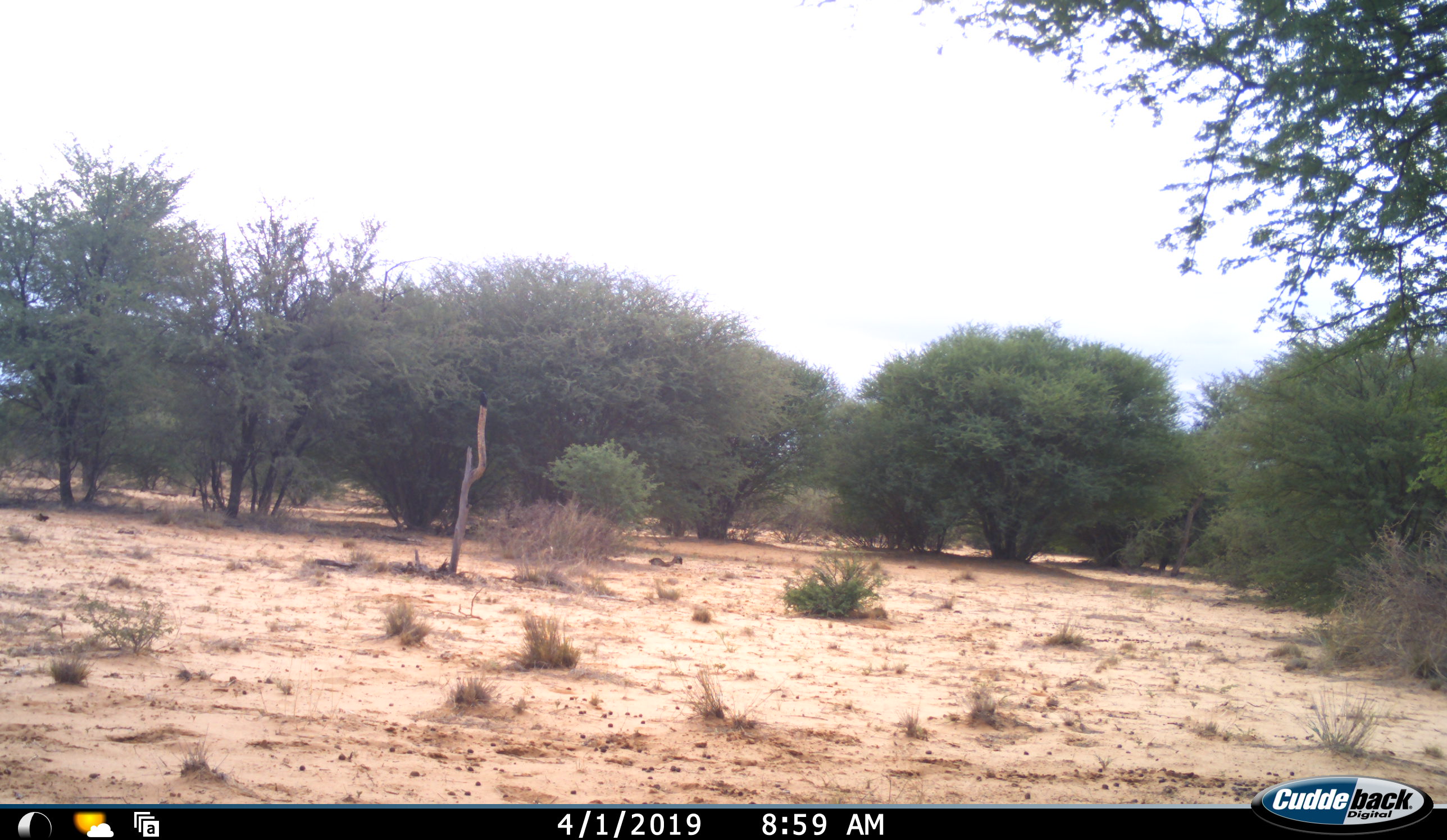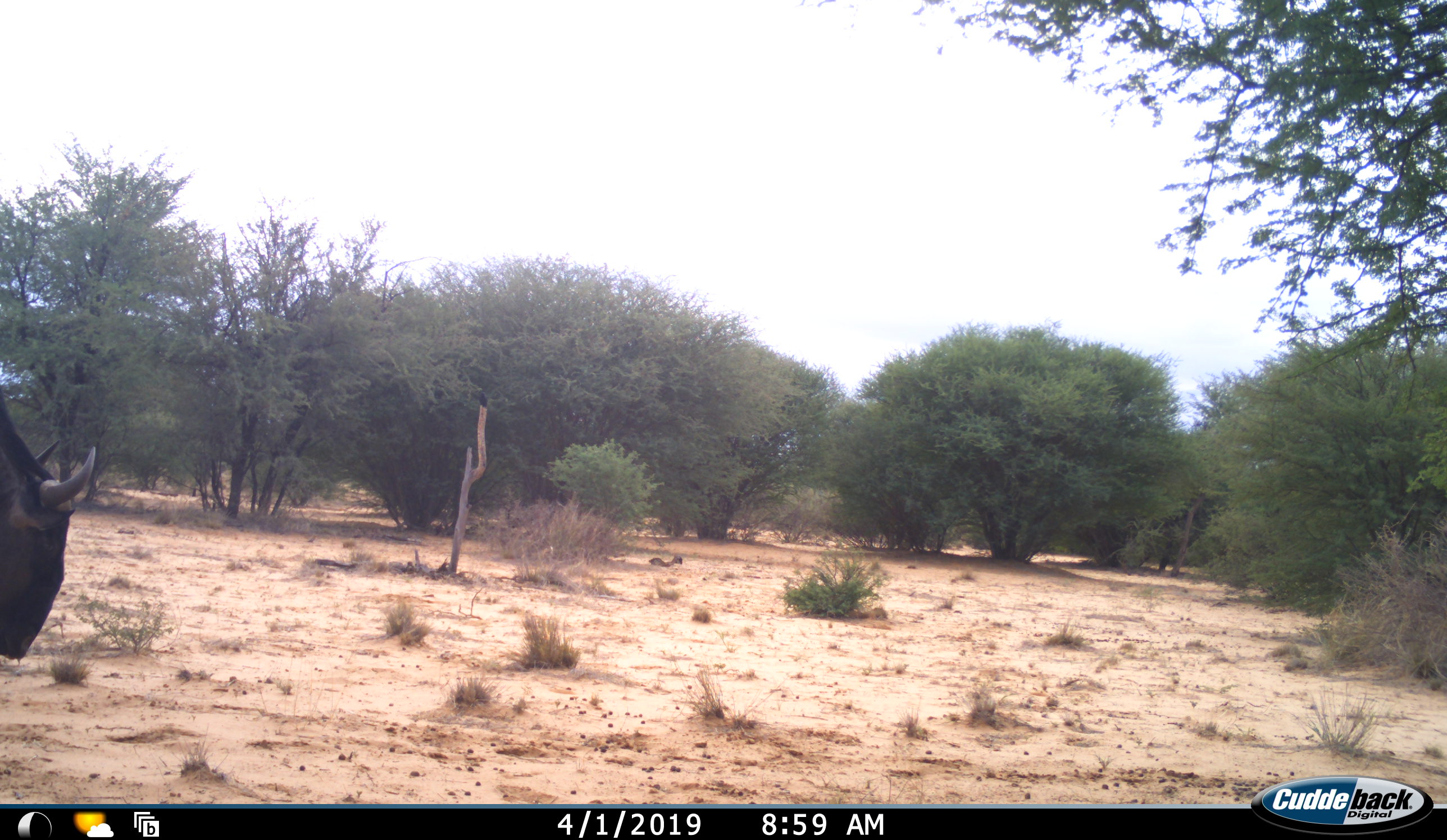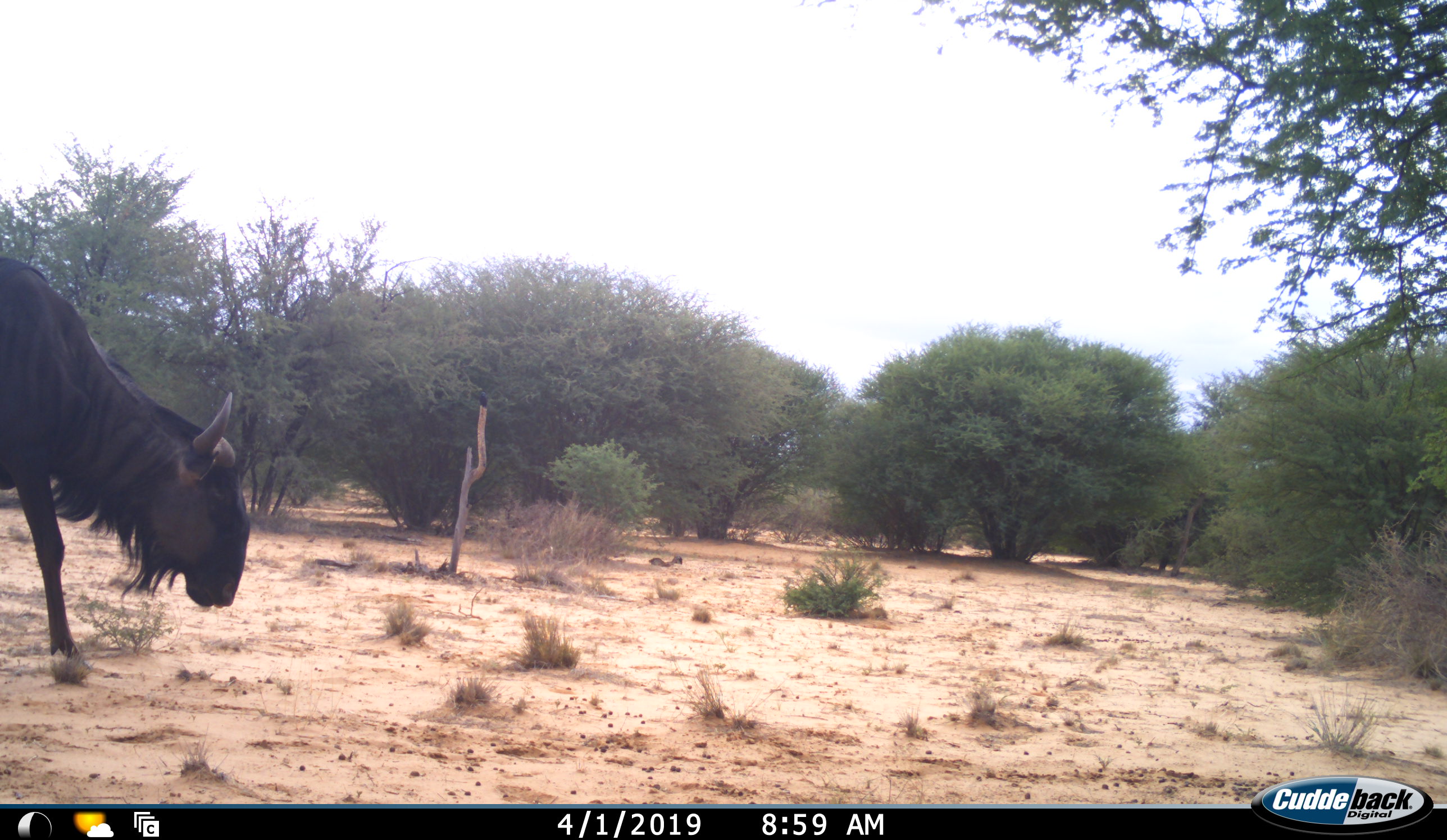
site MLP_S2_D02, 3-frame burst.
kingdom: Animalia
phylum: Chordata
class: Mammalia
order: Artiodactyla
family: Bovidae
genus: Connochaetes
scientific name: Connochaetes taurinus taurinus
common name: blue wildebeest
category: wildebeestblue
Wildebeestblue (blue wildebeest) (Connochaetes taurinus taurinus), count 1. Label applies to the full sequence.